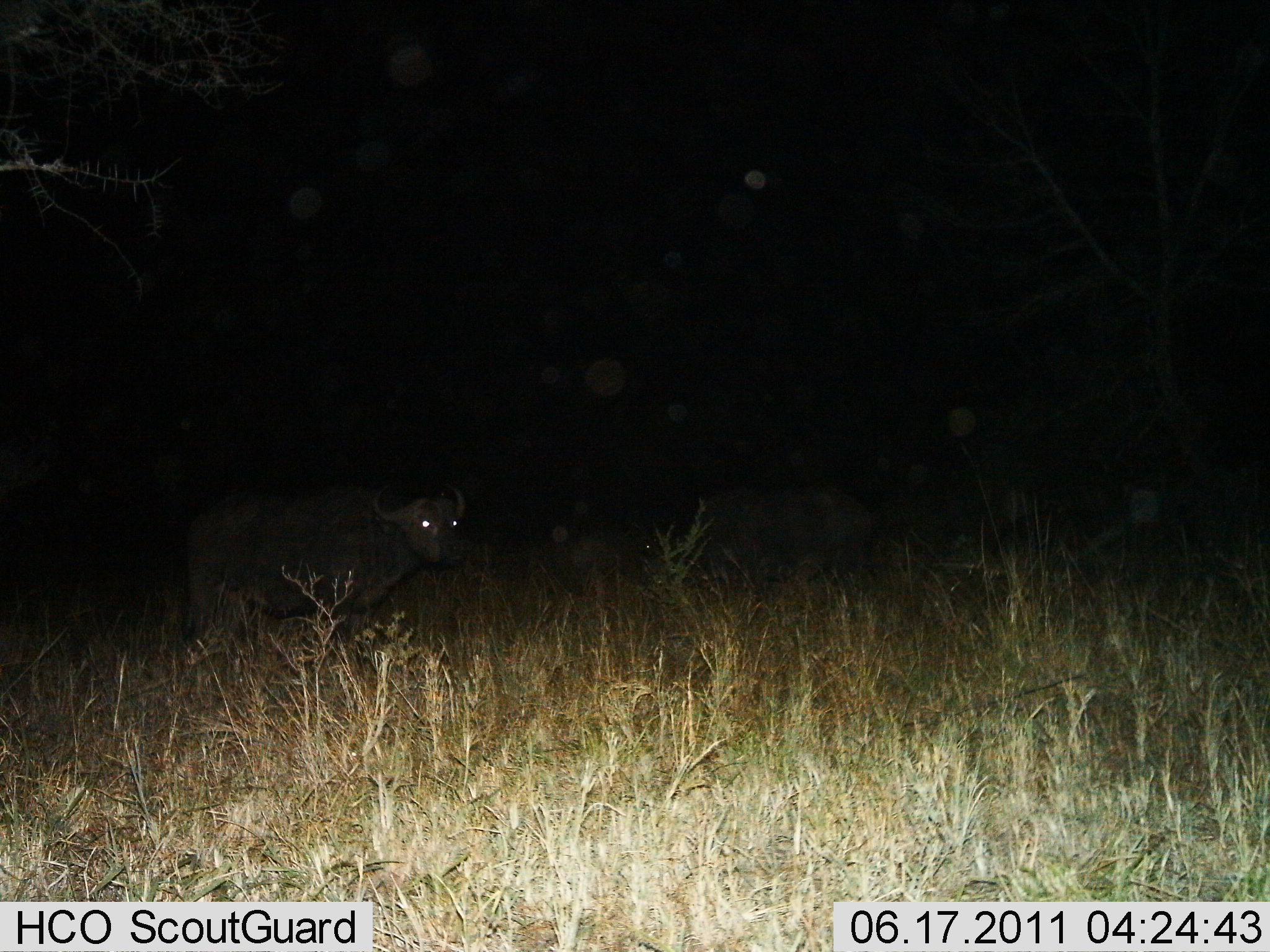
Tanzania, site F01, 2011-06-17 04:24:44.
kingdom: Animalia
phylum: Chordata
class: Mammalia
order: Artiodactyla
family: Bovidae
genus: Syncerus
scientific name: Syncerus caffer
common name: cape buffalo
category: buffalo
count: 2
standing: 100%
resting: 7%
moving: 0%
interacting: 0%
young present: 0%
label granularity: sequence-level